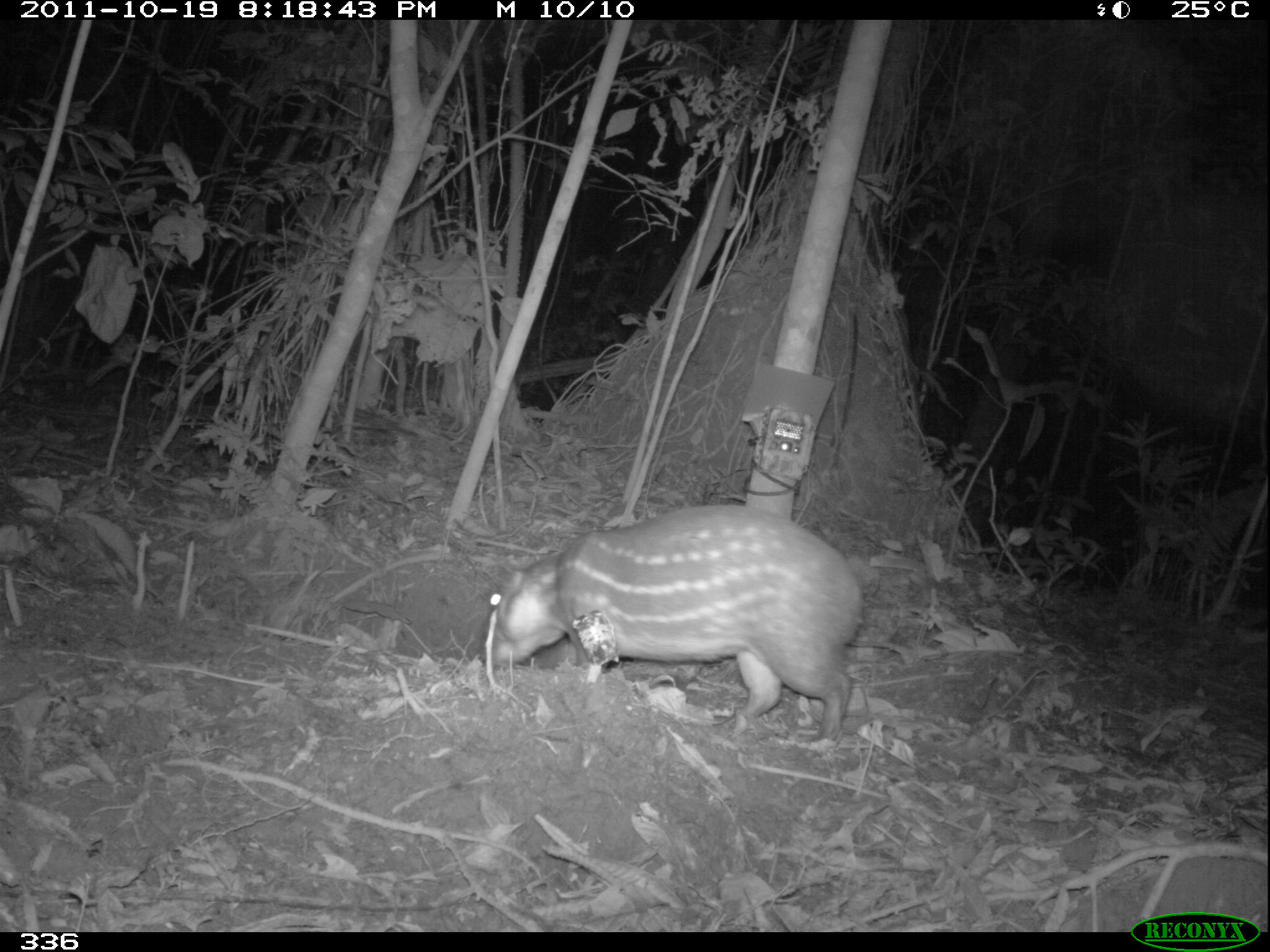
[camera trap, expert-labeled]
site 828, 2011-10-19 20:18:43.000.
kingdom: Animalia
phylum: Chordata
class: Mammalia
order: Rodentia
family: Cuniculidae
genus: Cuniculus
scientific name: Cuniculus paca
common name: spotted paca